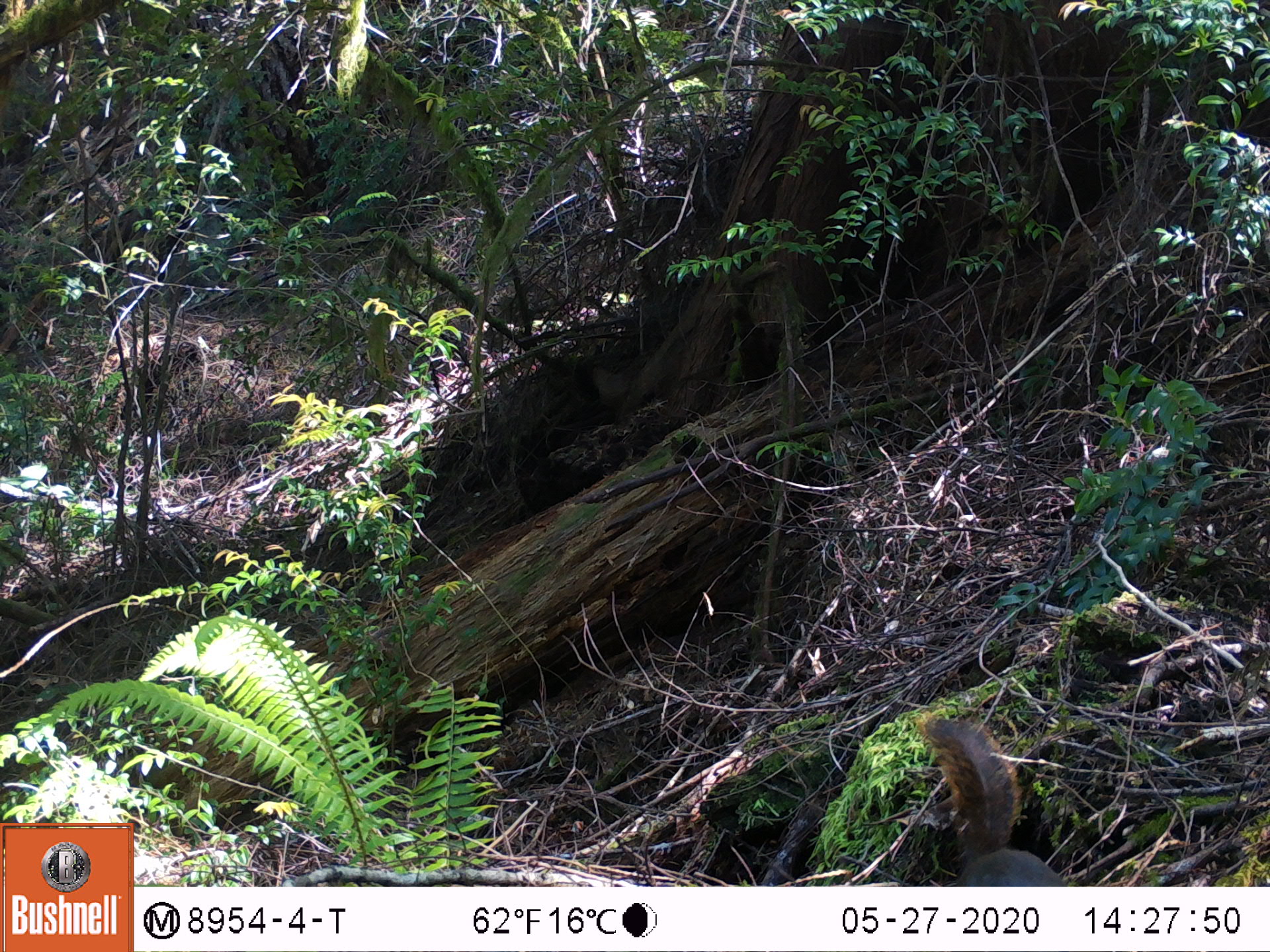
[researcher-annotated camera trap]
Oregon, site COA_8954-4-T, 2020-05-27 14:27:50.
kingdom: Animalia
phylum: Chordata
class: Mammalia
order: Rodentia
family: Sciuridae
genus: Tamiasciurus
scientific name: Tamiasciurus douglasii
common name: douglas squirrel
Douglas squirrel (Tamiasciurus douglasii).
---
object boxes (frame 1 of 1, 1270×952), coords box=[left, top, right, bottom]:
douglas squirrel: box=[916, 708, 1066, 881]